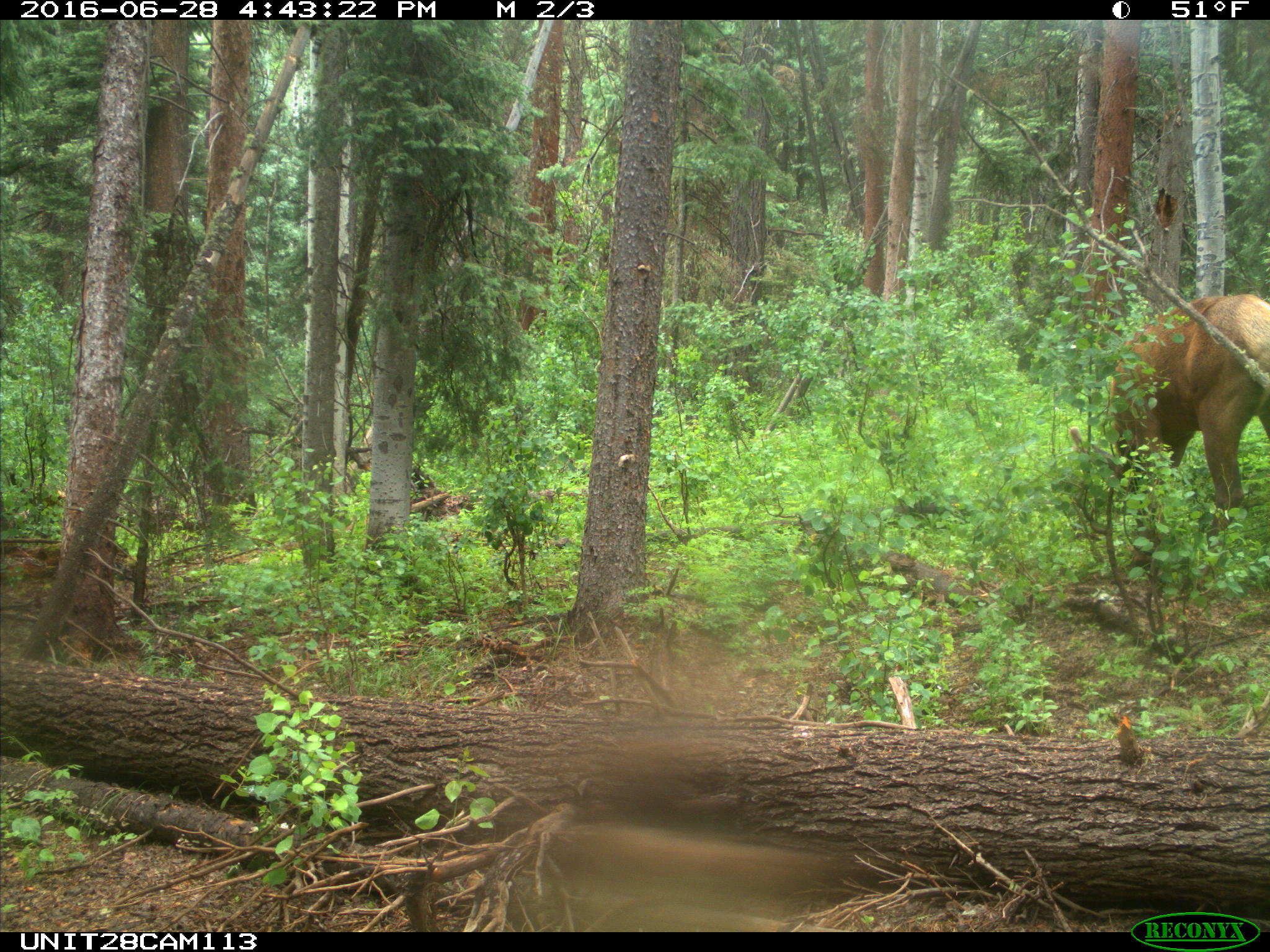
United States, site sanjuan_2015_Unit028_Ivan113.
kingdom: Animalia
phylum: Chordata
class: Mammalia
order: Artiodactyla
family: Cervidae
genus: Cervus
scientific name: Cervus elaphus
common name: red deer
Cervus elaphus (red deer).